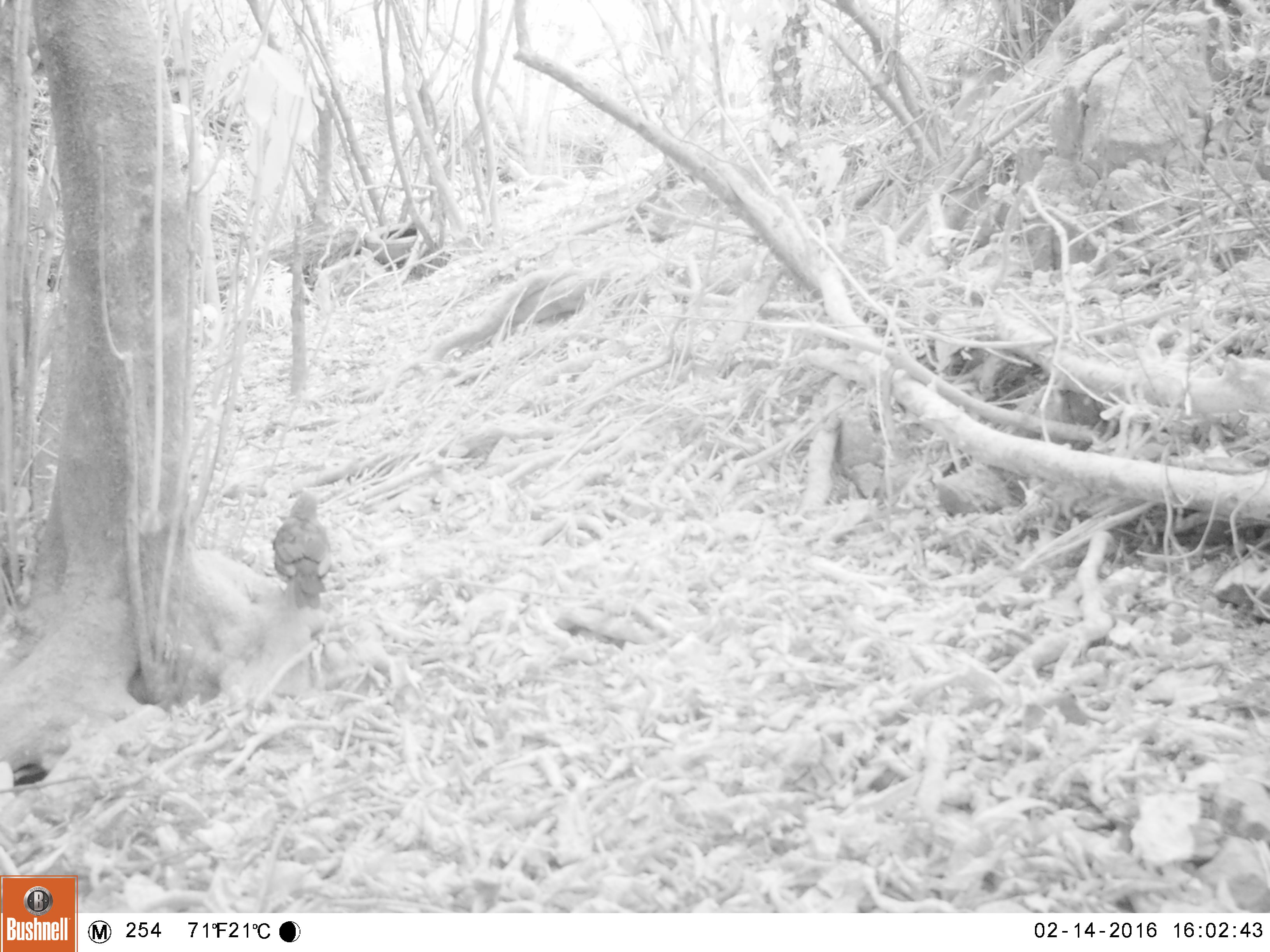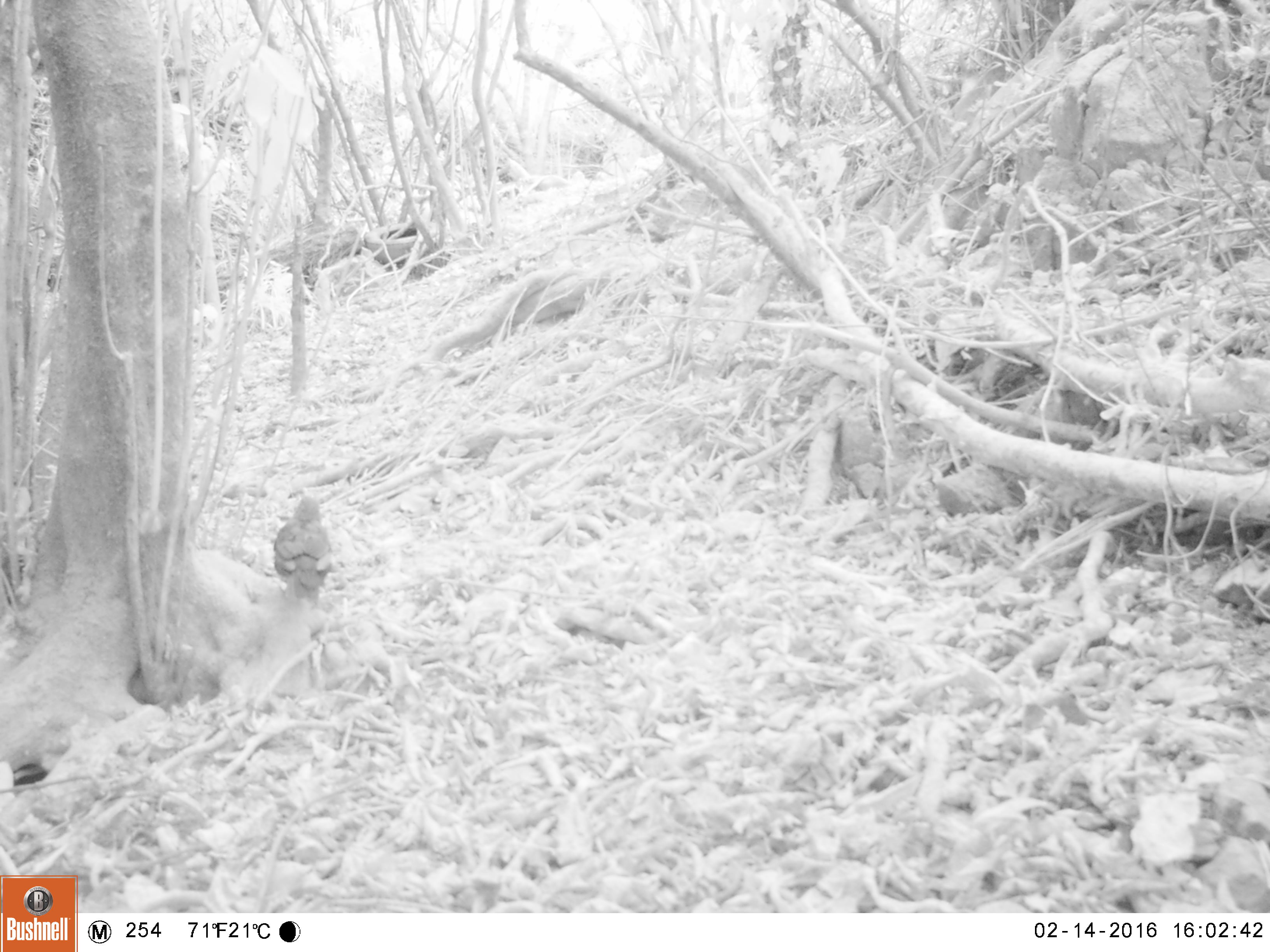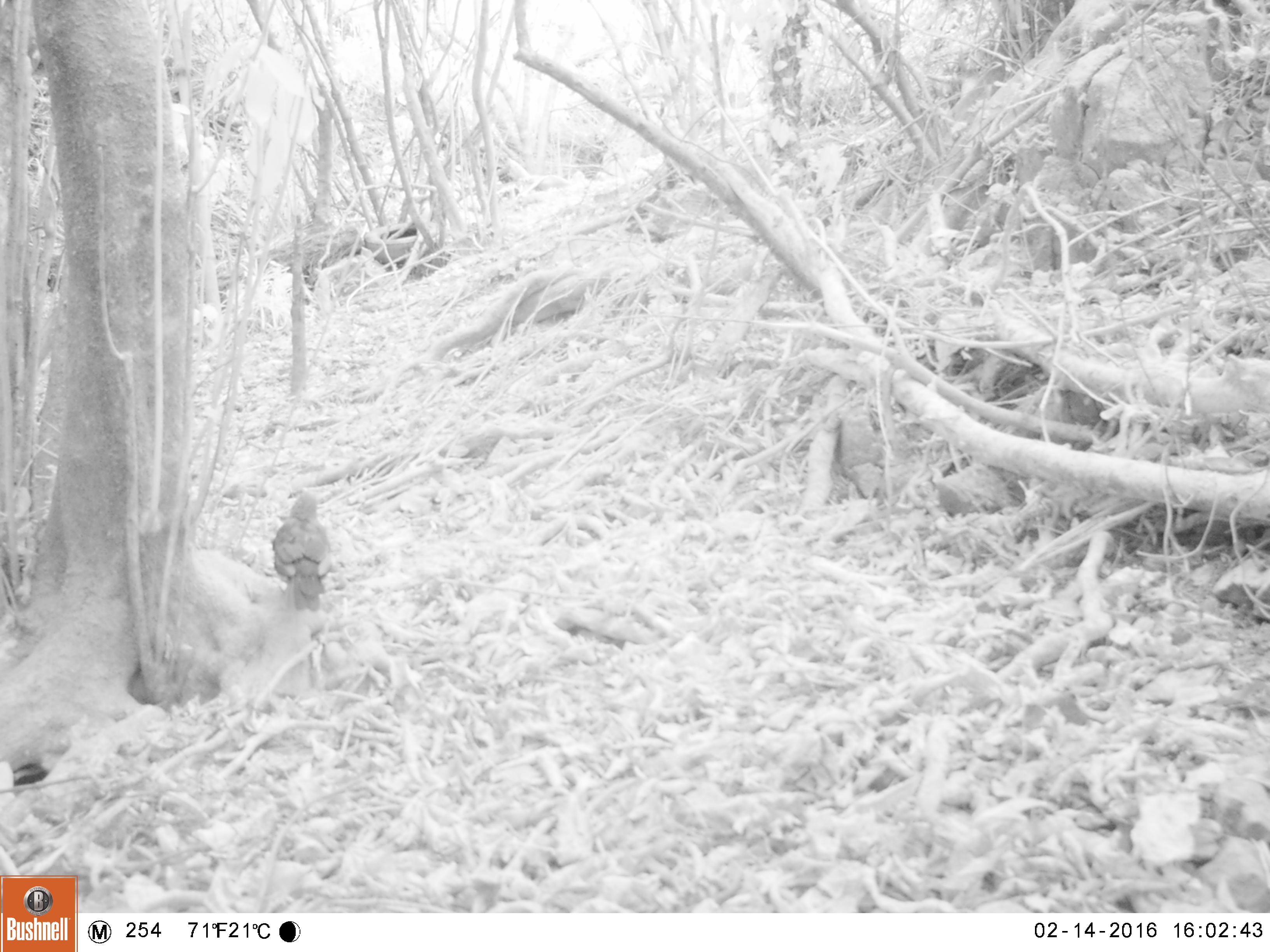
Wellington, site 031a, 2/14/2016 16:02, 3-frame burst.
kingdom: Animalia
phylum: Chordata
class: Aves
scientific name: Aves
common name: bird